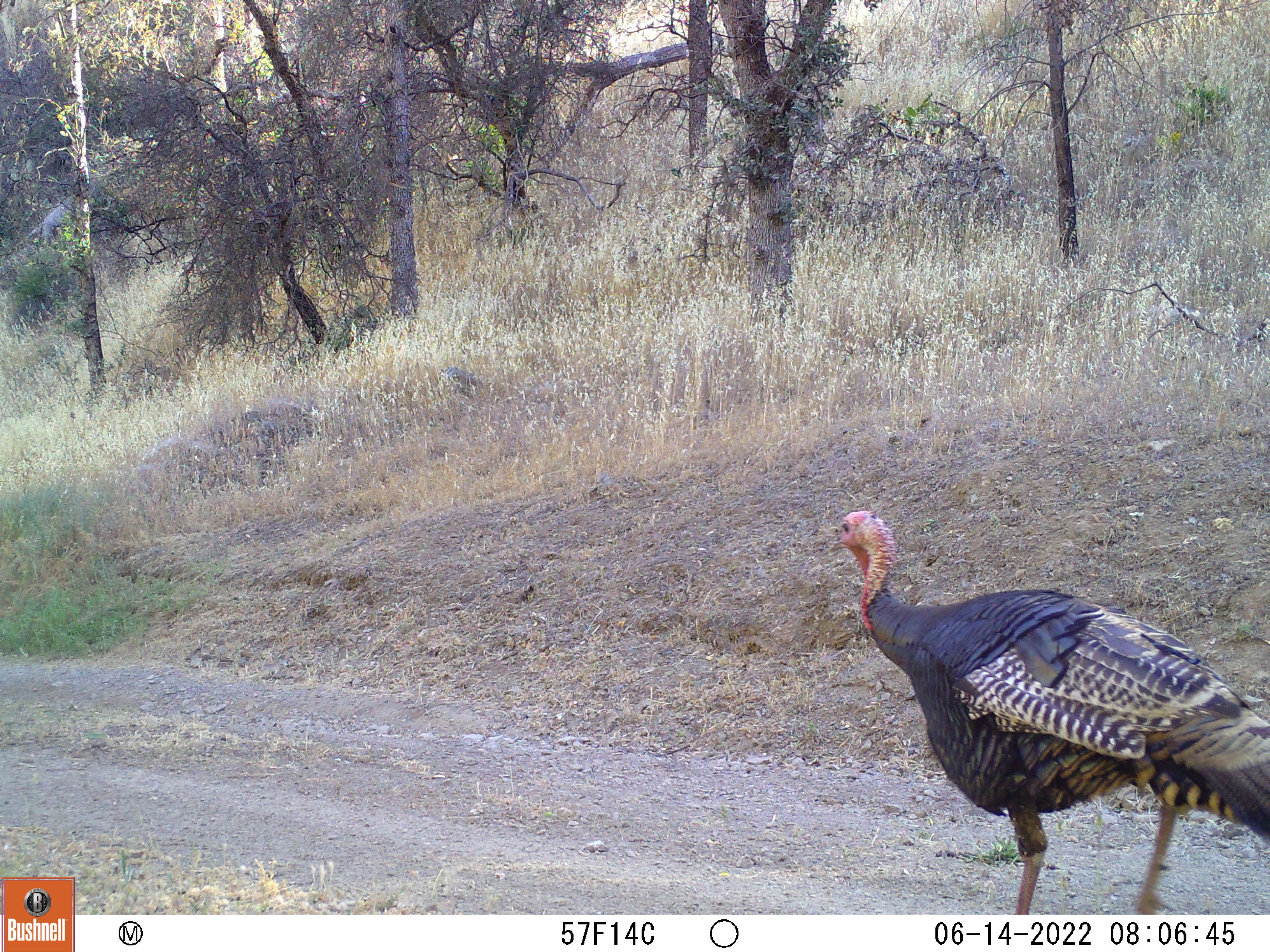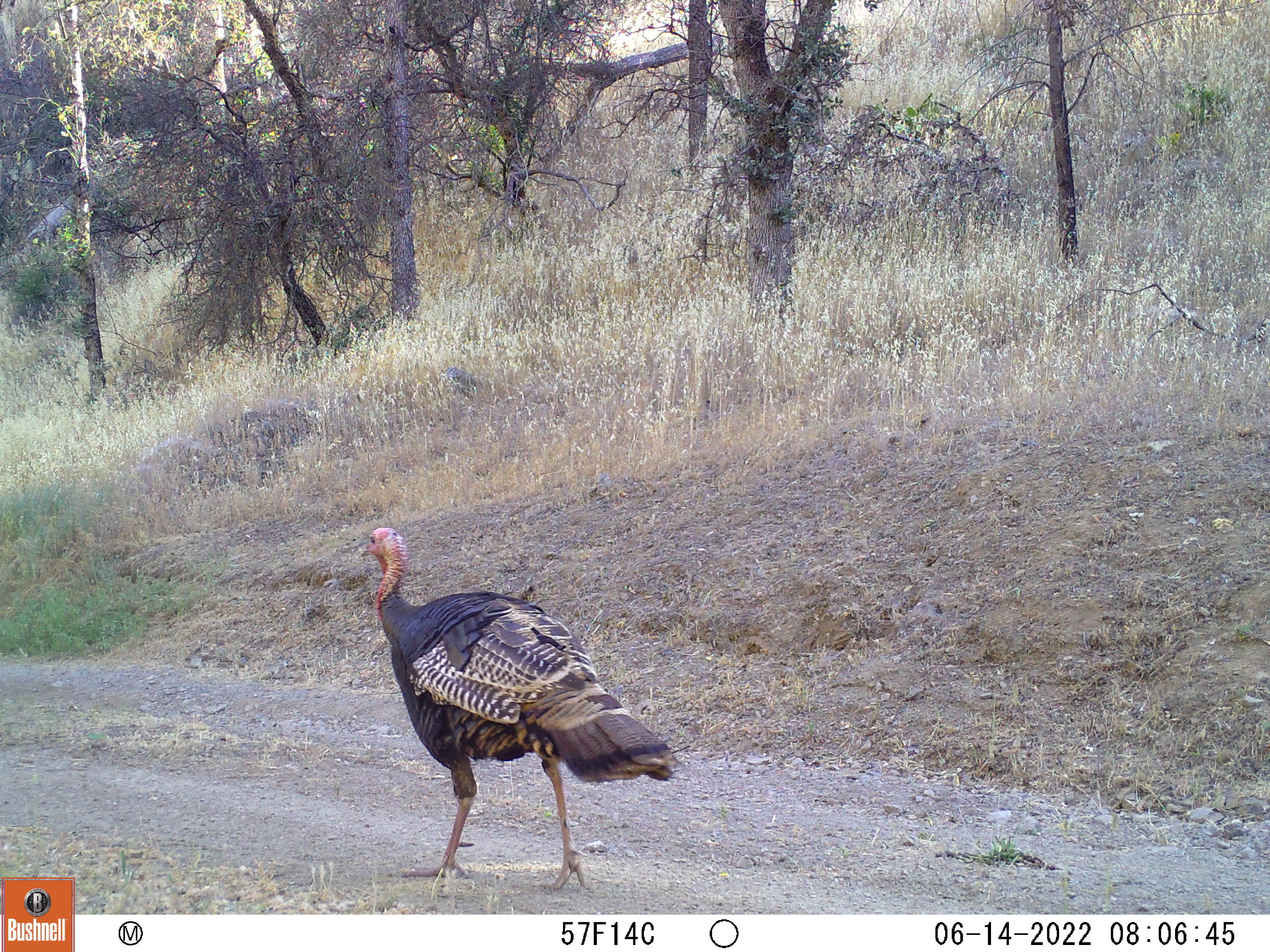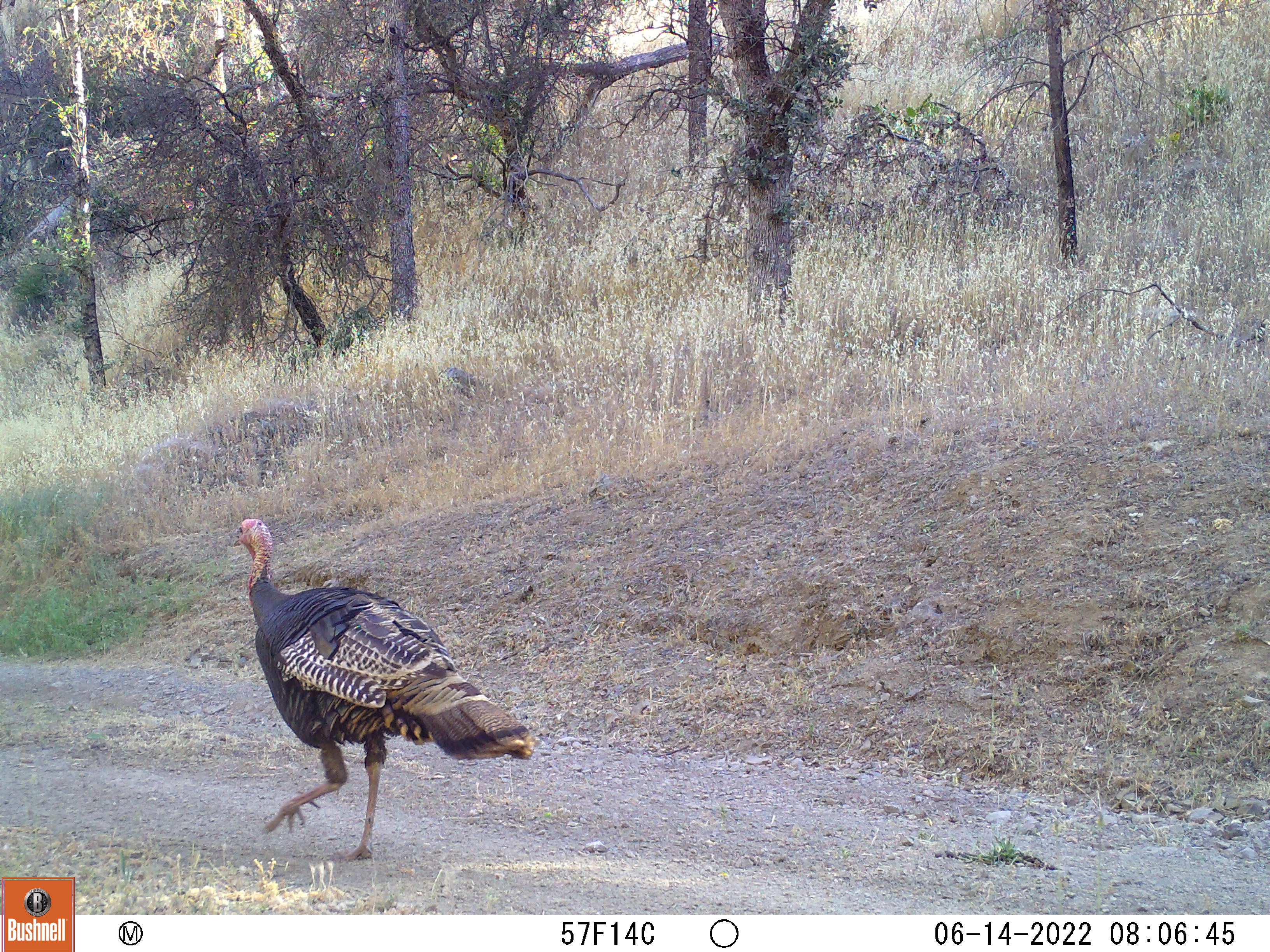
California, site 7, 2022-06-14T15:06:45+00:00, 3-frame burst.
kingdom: Animalia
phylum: Chordata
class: Aves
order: Galliformes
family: Phasianidae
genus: Meleagris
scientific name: Meleagris gallopavo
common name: turkey